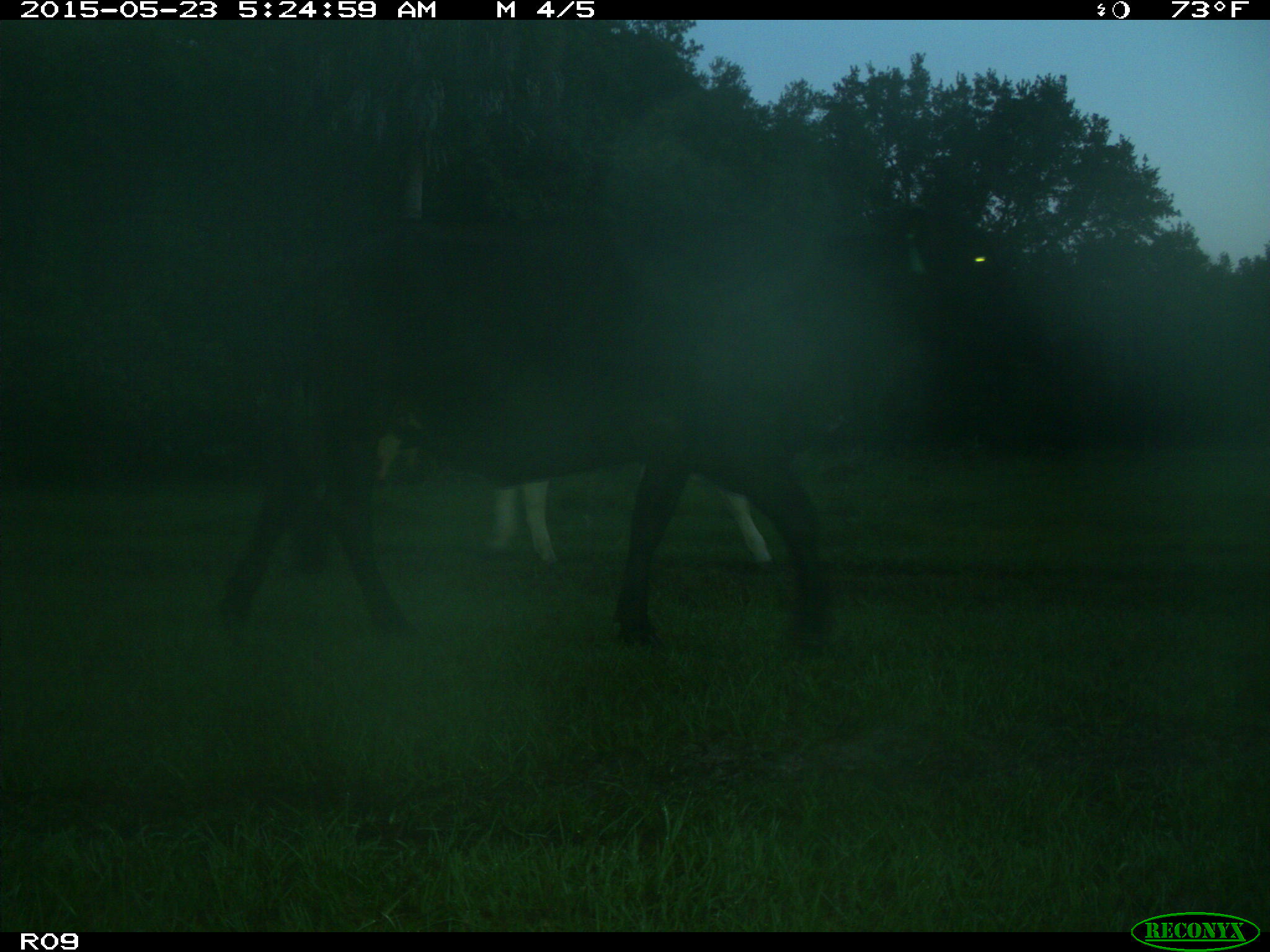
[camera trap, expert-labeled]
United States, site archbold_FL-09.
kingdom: Animalia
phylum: Chordata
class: Mammalia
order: Artiodactyla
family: Bovidae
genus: Bos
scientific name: Bos taurus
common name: domestic cow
Bos taurus (domestic cow).